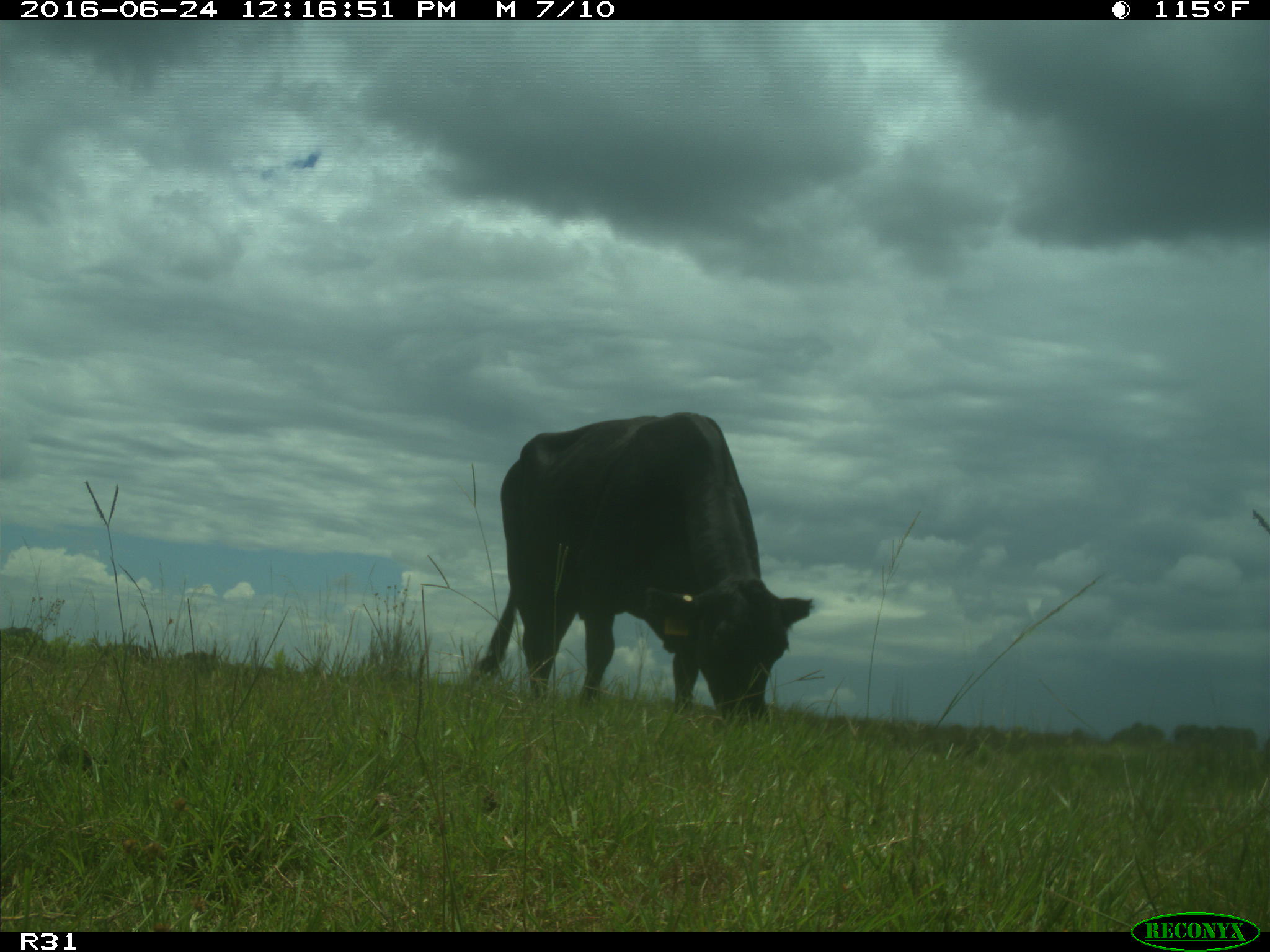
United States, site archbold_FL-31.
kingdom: Animalia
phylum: Chordata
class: Mammalia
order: Artiodactyla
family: Bovidae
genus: Bos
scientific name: Bos taurus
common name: domestic cow